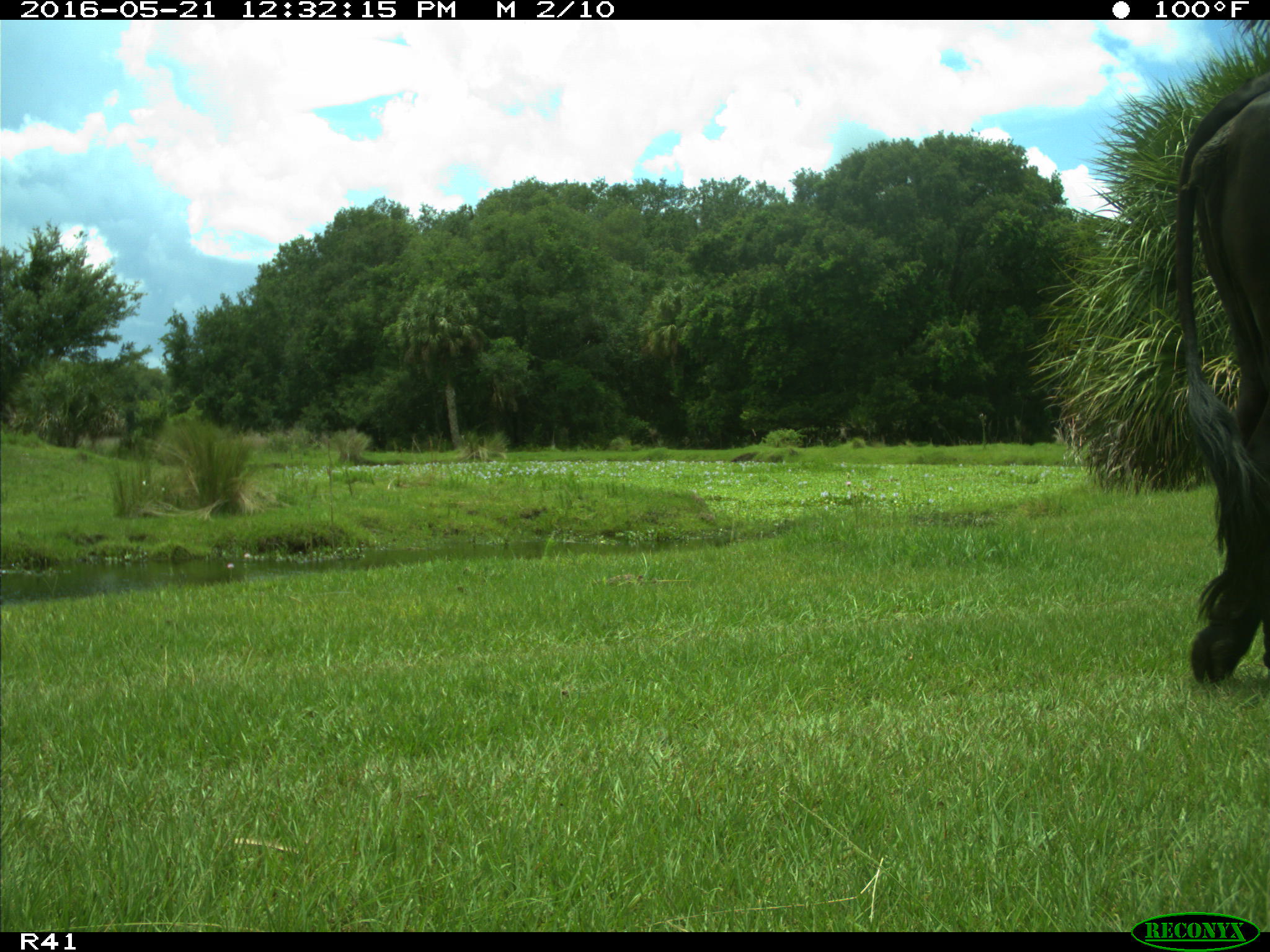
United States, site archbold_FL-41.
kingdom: Animalia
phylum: Chordata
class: Mammalia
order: Artiodactyla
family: Bovidae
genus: Bos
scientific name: Bos taurus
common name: domestic cow